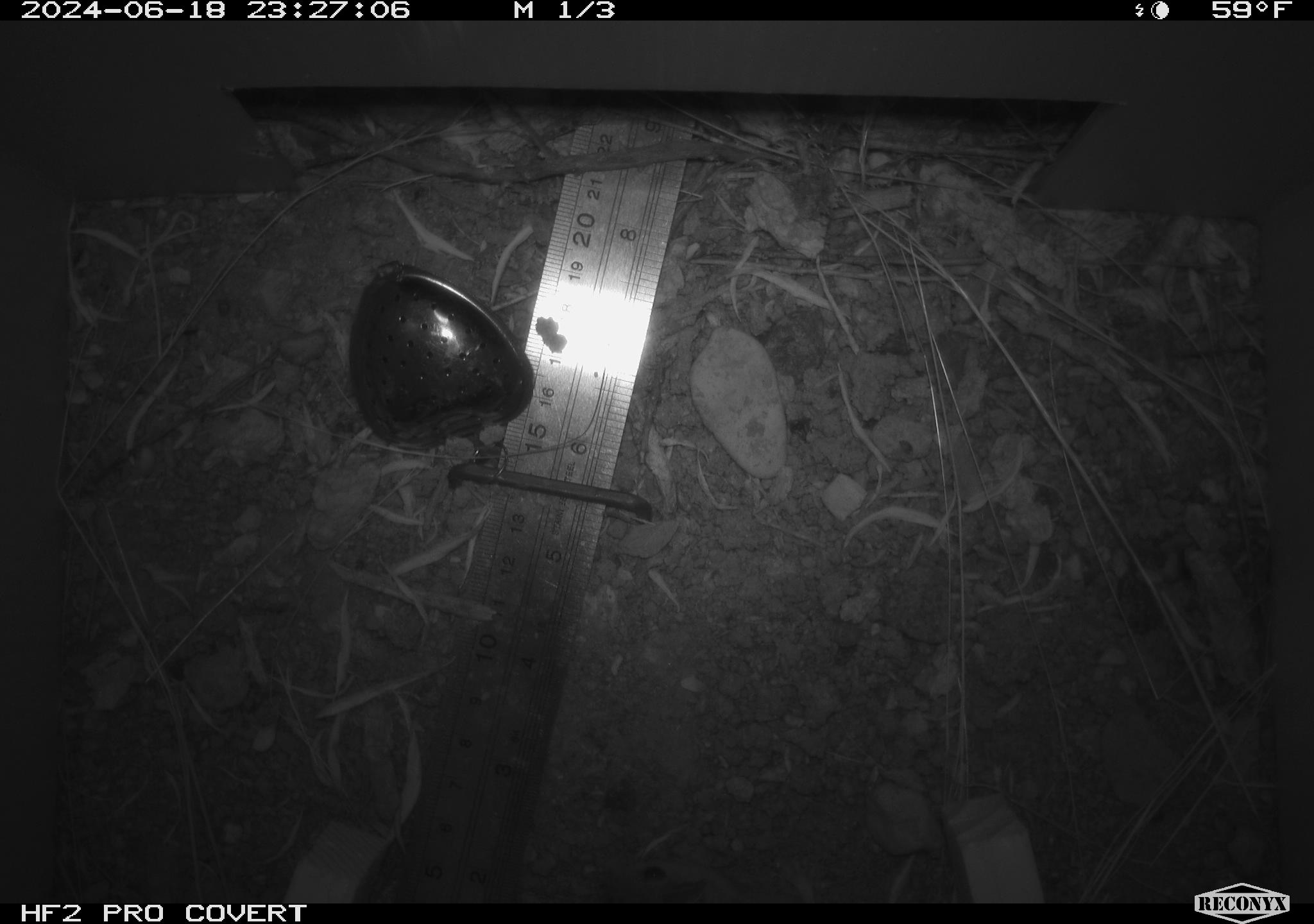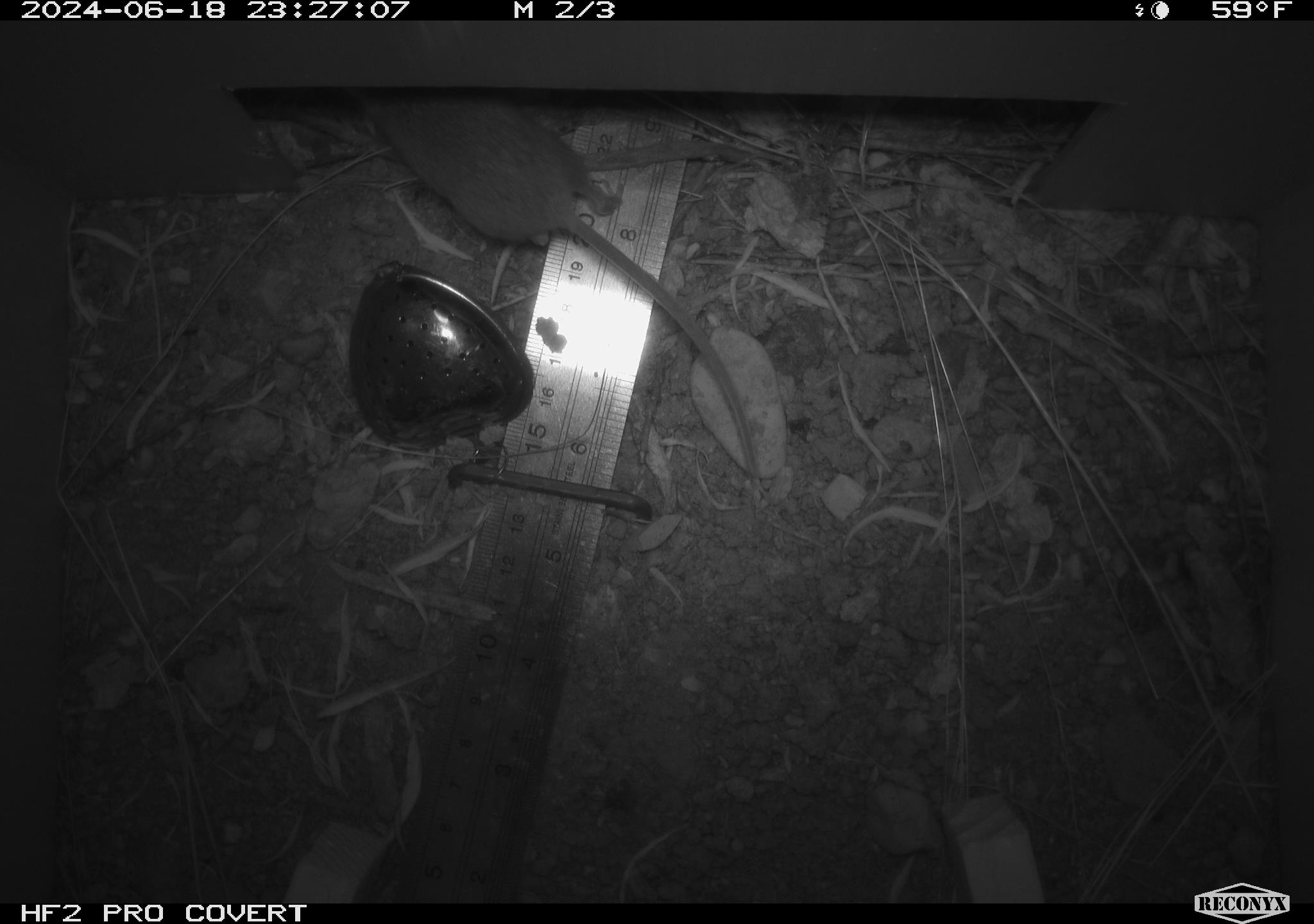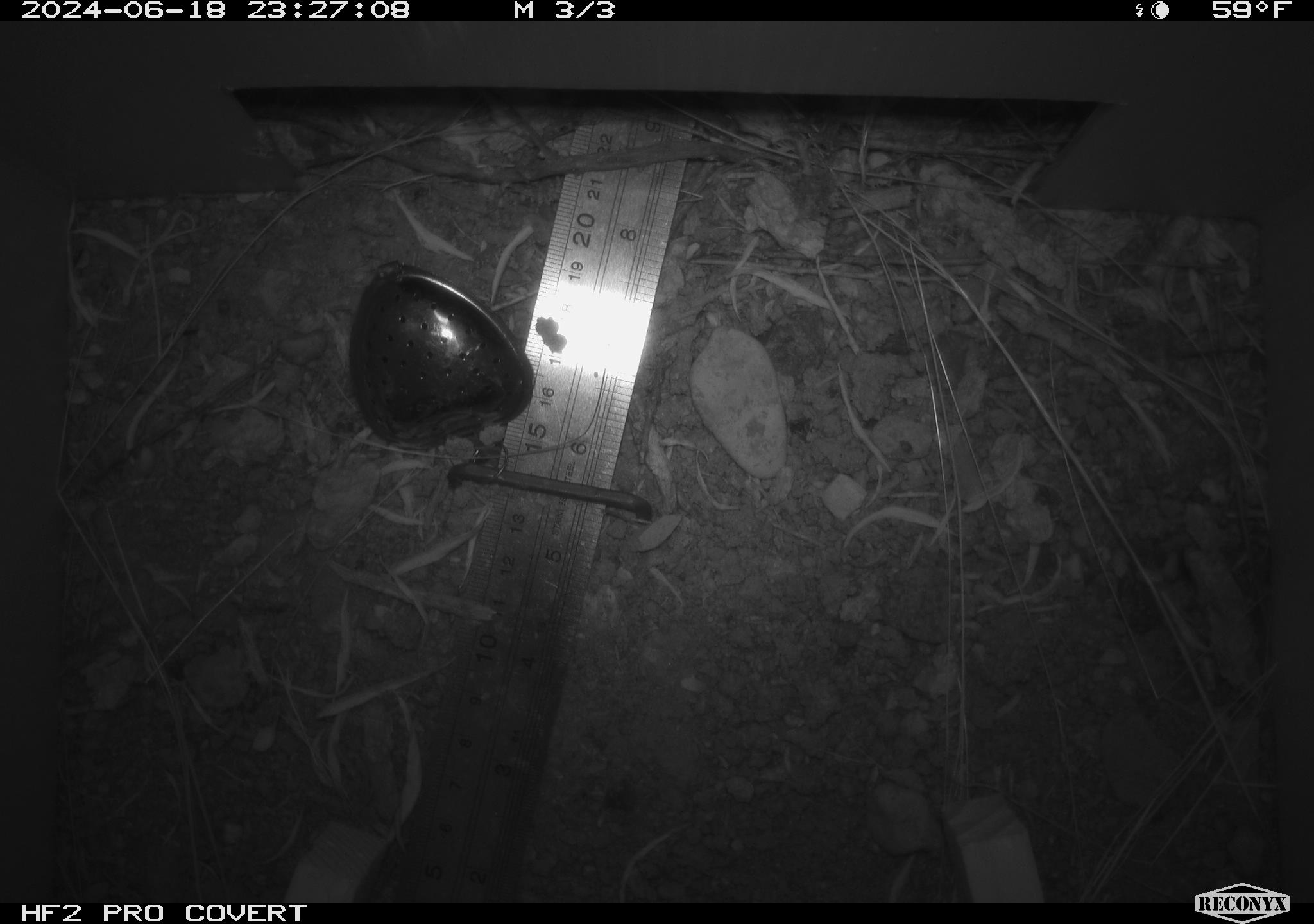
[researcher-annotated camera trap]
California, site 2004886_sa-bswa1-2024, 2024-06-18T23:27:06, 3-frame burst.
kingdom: Animalia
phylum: Chordata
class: Mammalia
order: Rodentia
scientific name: Rodentia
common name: mouse species